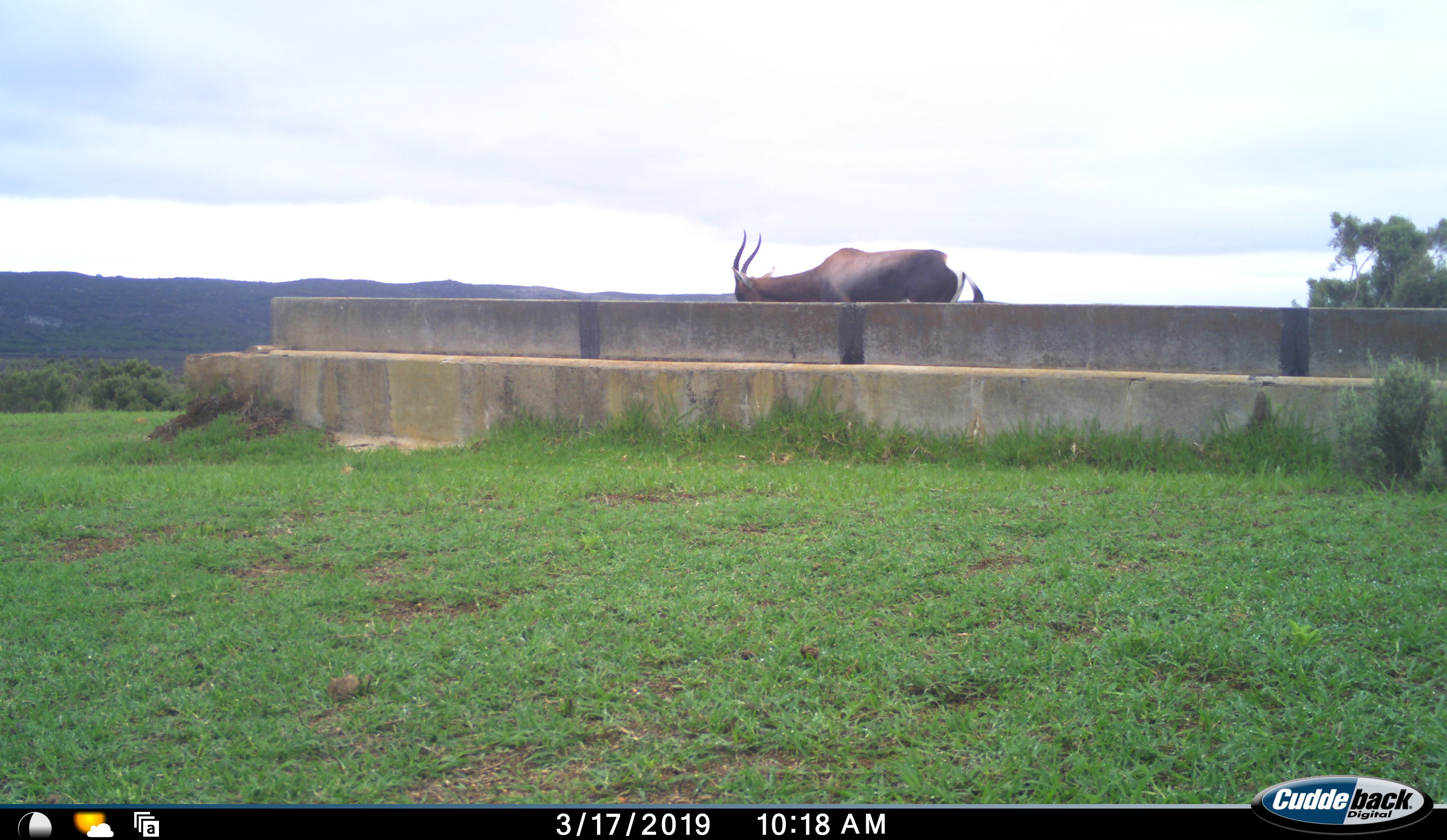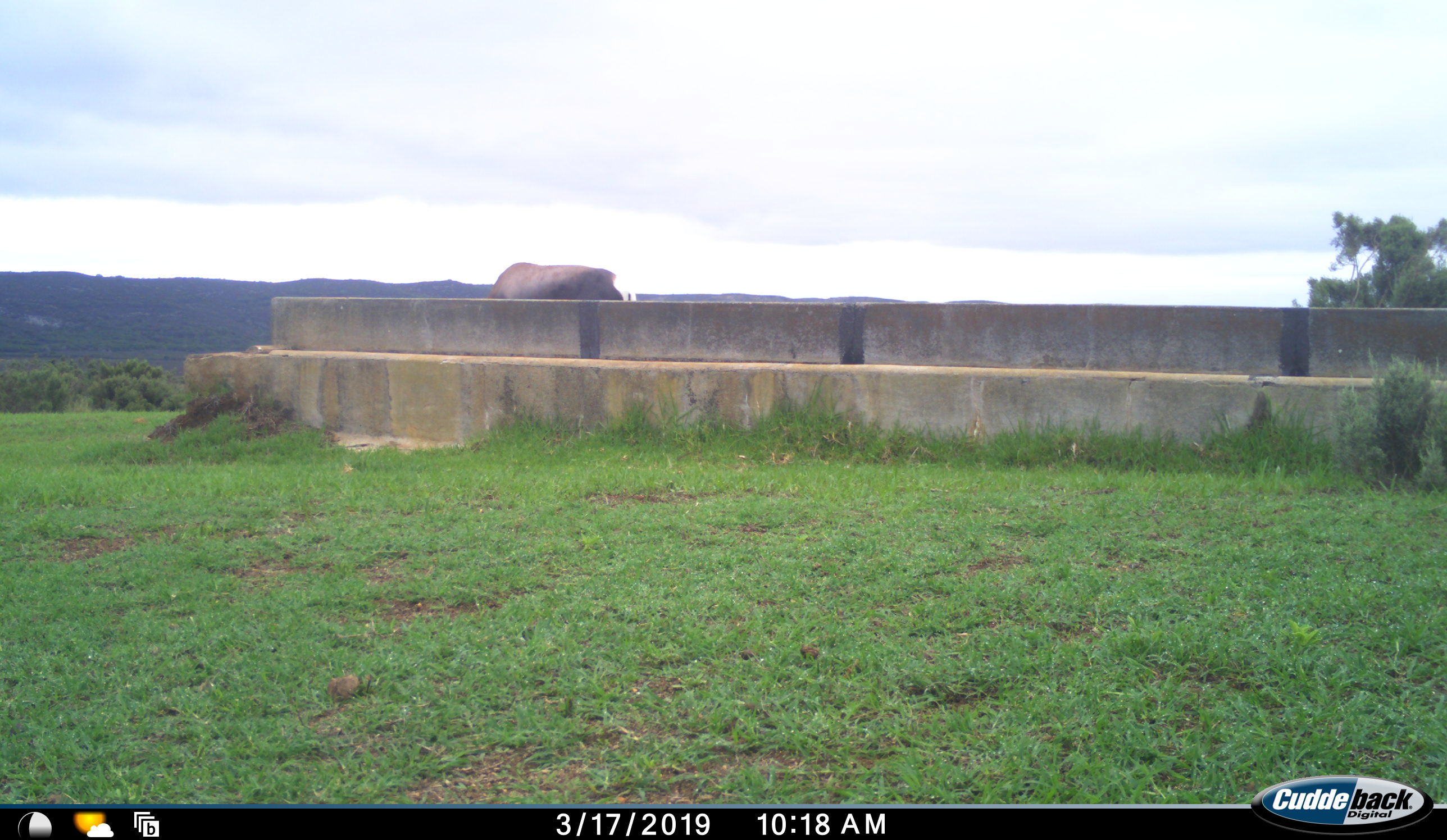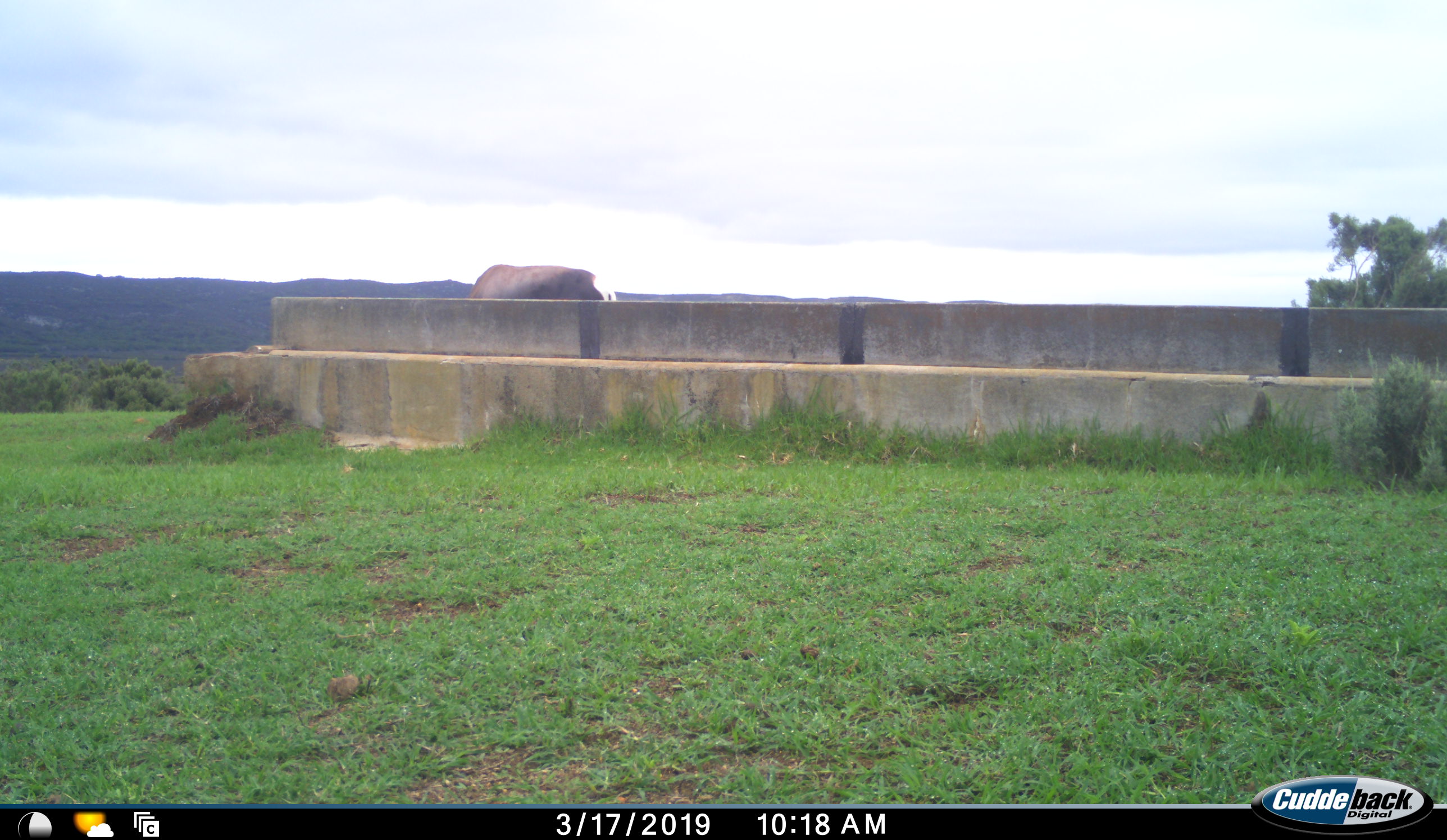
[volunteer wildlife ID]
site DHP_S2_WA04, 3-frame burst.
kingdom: Animalia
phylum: Chordata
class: Mammalia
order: Artiodactyla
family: Bovidae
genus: Damaliscus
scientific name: Damaliscus pygargus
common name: bontebok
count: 1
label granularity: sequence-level